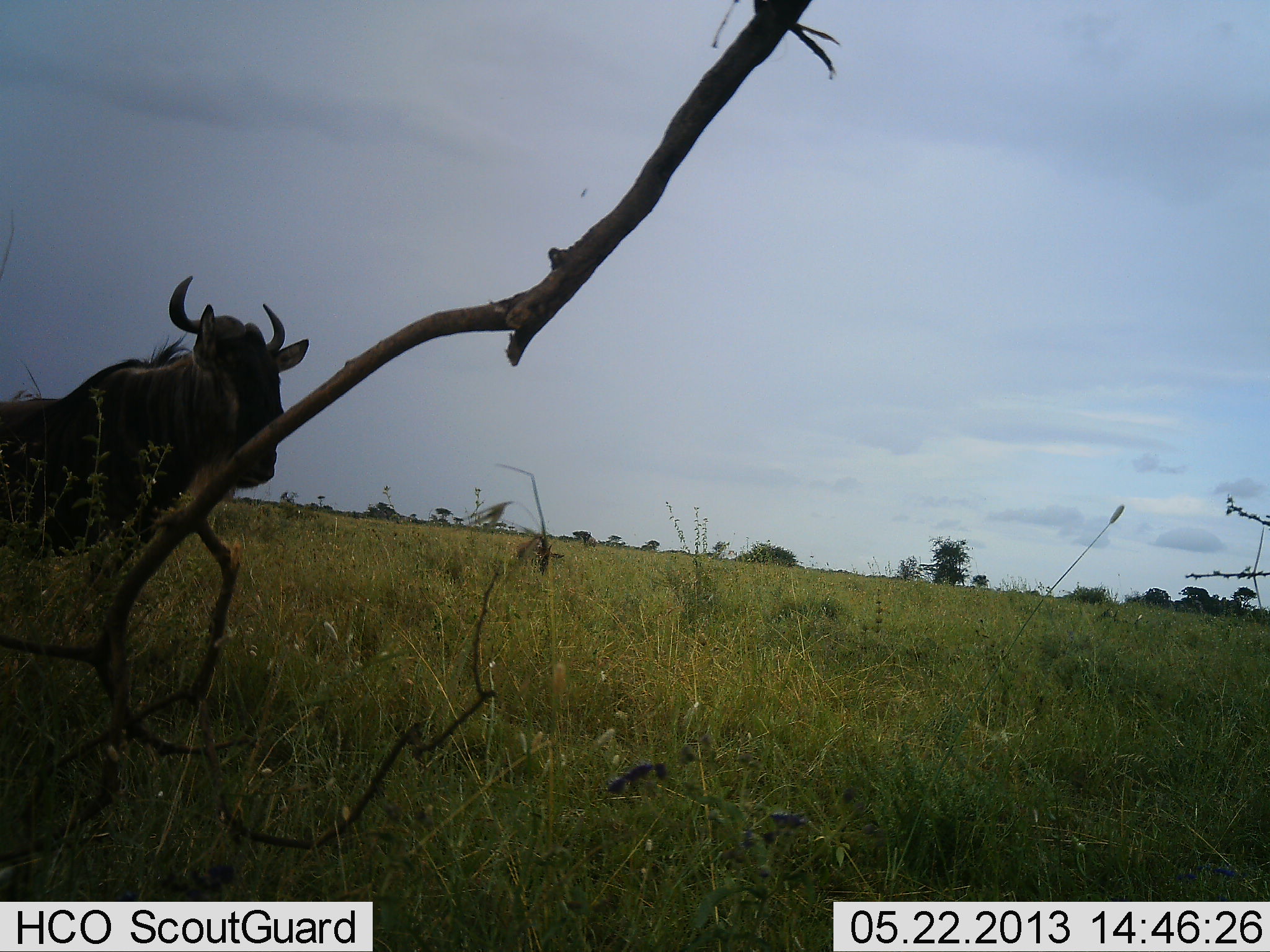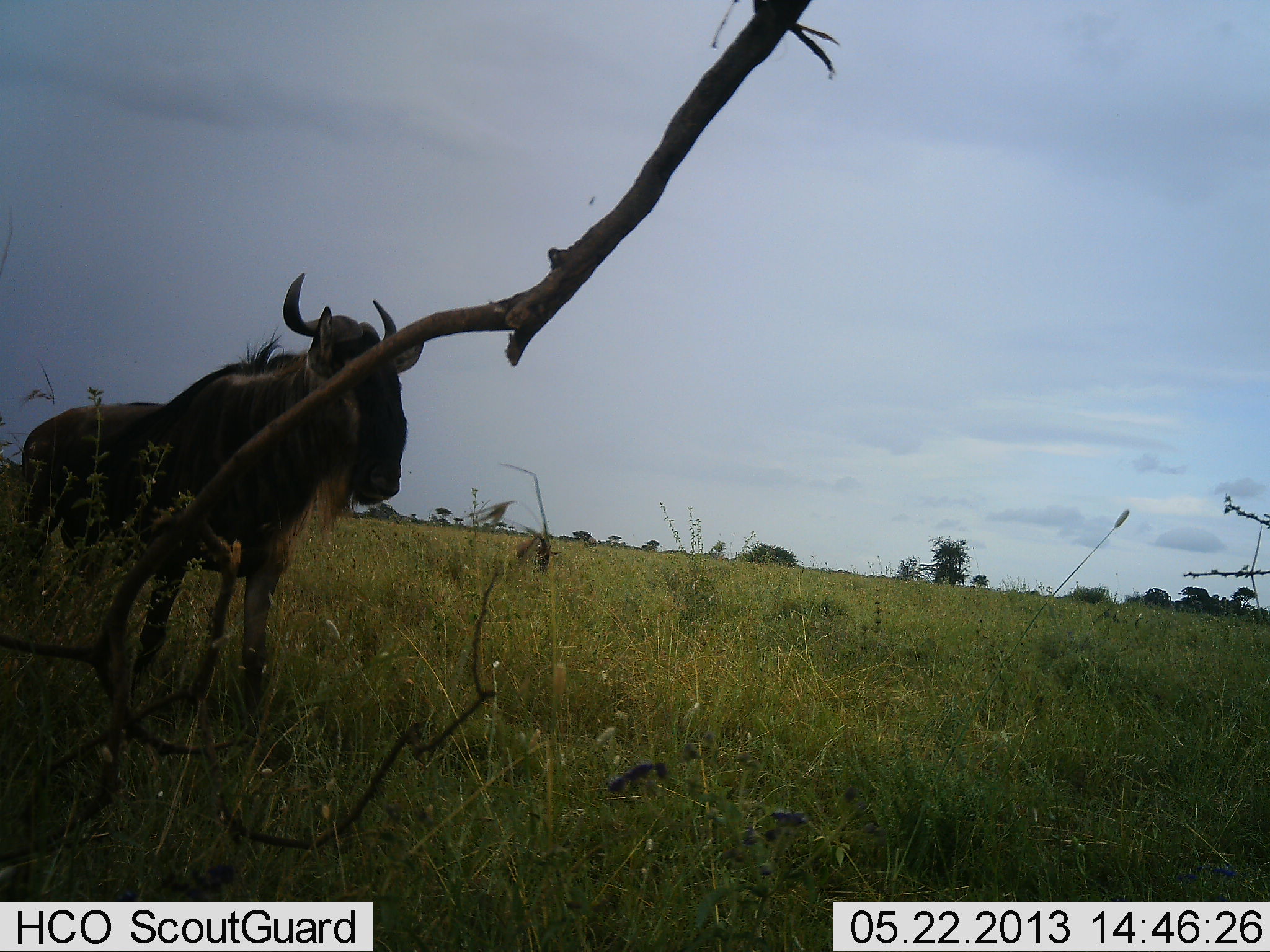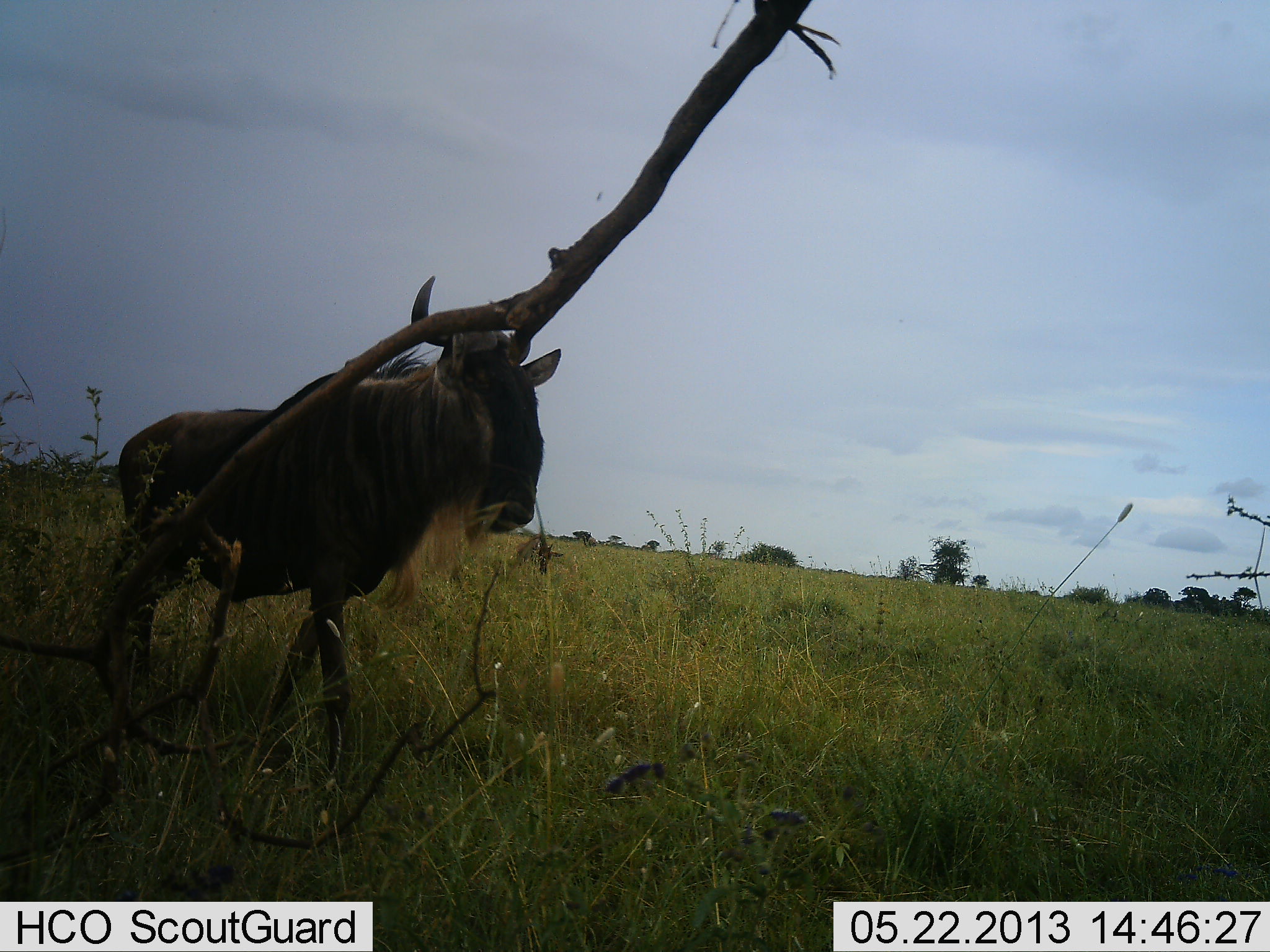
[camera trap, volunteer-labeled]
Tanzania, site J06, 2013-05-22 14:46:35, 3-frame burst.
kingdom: Animalia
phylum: Chordata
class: Mammalia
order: Artiodactyla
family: Bovidae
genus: Connochaetes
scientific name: Connochaetes taurinus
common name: blue wildebeest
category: wildebeest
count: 1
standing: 18%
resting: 0%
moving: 86%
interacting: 0%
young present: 0%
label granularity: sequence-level